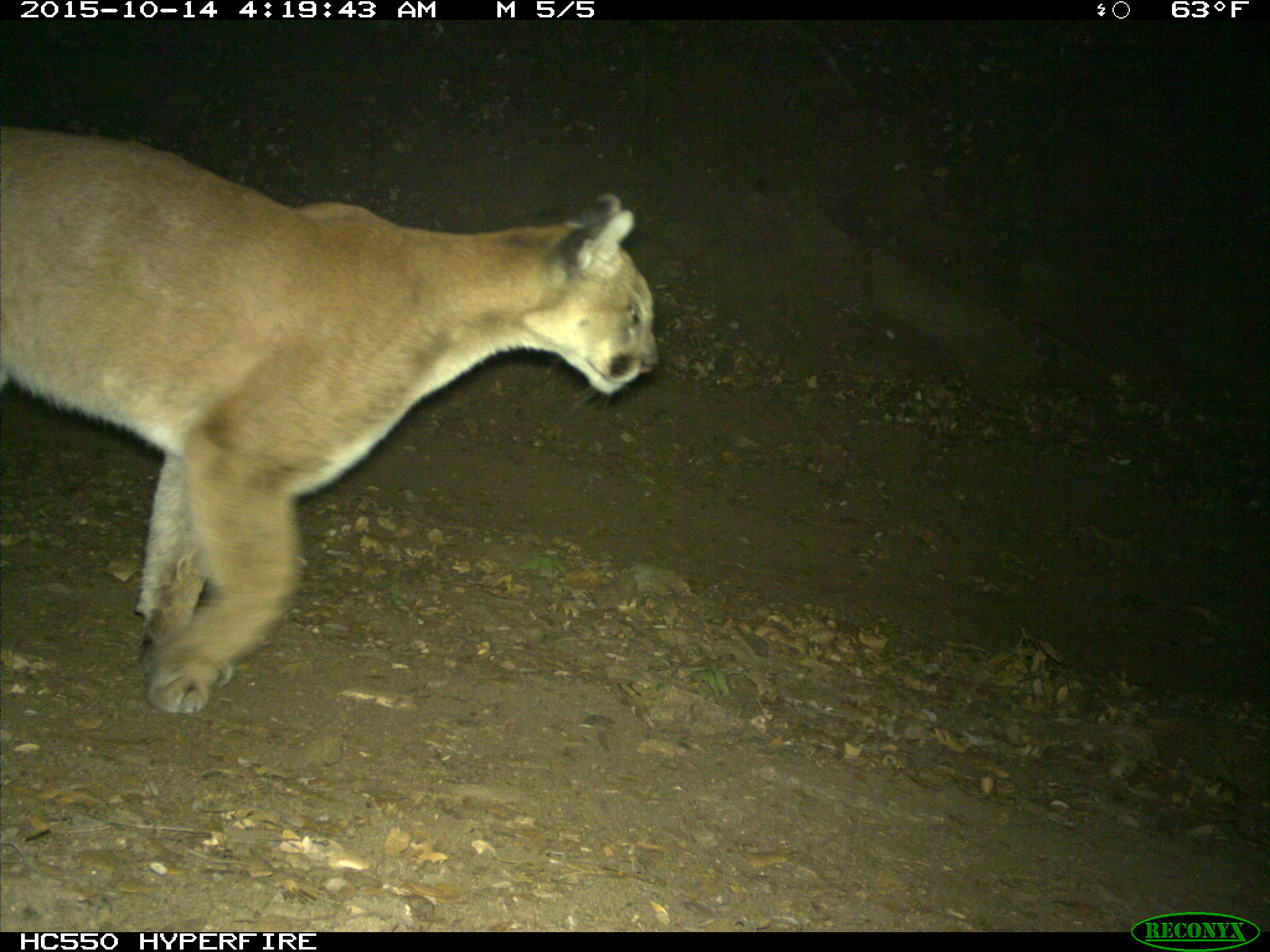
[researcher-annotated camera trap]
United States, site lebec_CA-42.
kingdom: Animalia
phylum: Chordata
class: Mammalia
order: Carnivora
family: Felidae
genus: Puma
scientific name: Puma concolor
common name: mountain lion